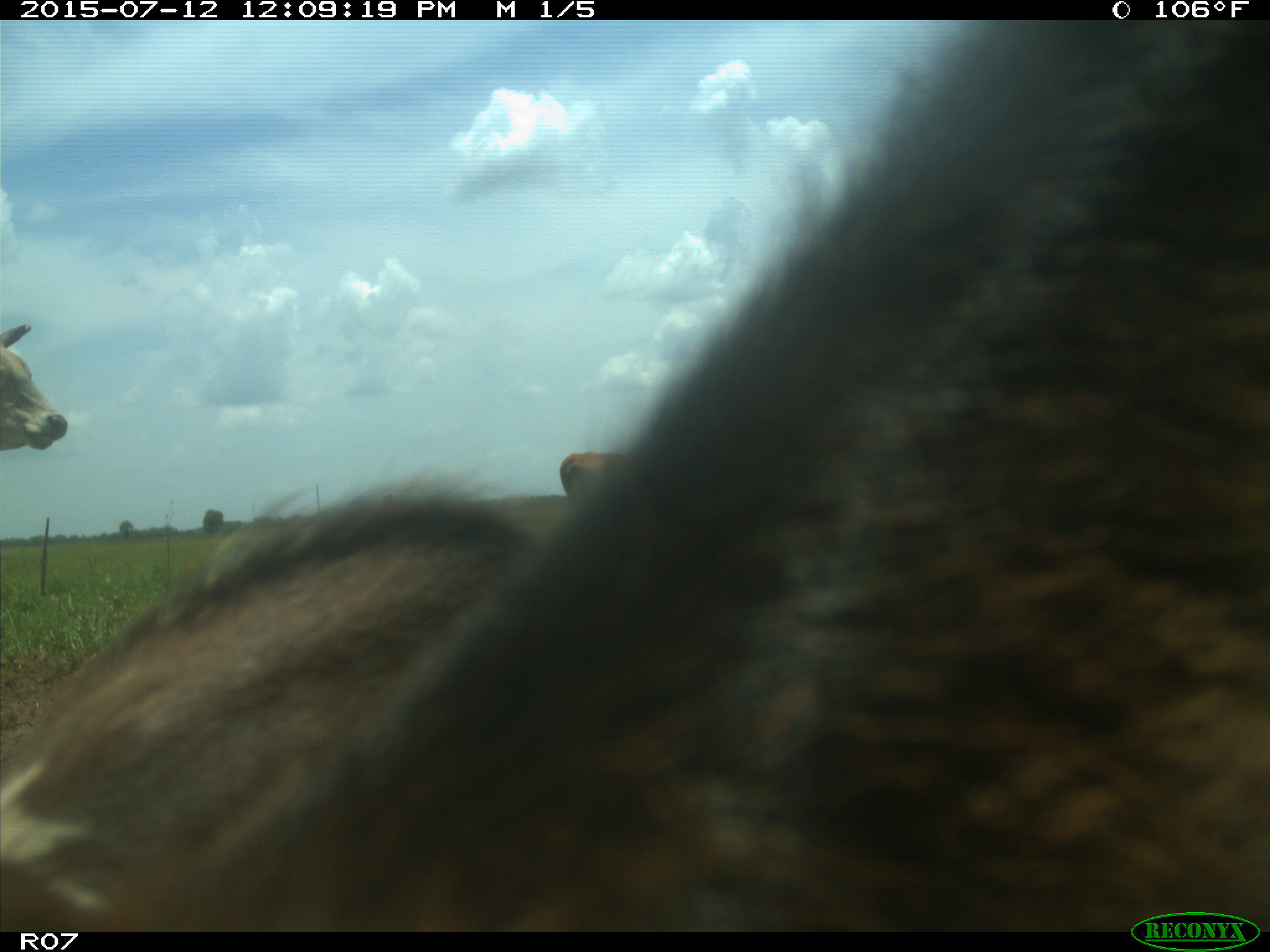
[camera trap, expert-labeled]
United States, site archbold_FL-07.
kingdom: Animalia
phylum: Chordata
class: Mammalia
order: Artiodactyla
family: Bovidae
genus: Bos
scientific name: Bos taurus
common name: domestic cow